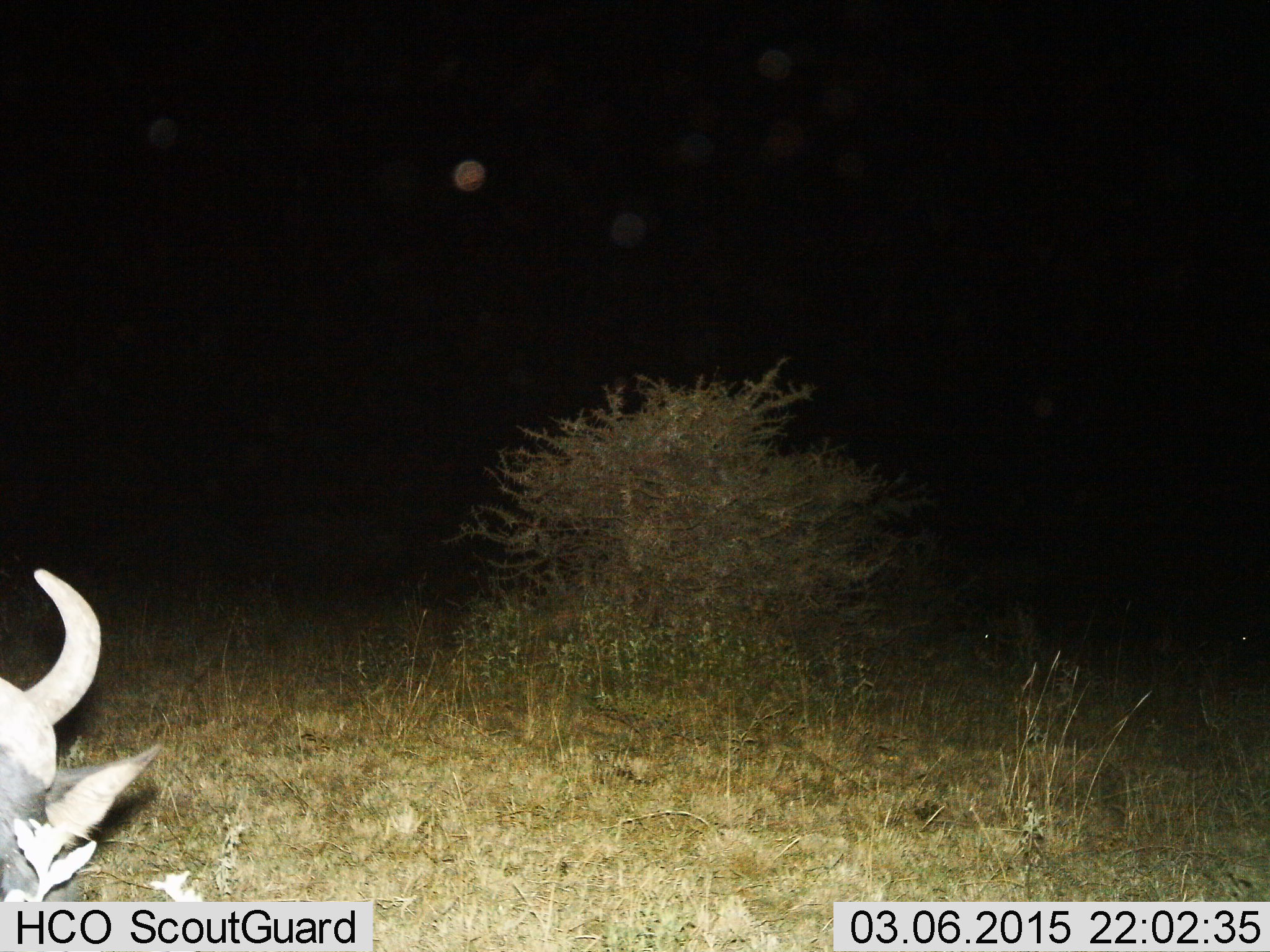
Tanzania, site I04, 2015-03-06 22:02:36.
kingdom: Animalia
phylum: Chordata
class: Mammalia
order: Artiodactyla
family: Bovidae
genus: Connochaetes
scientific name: Connochaetes taurinus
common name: blue wildebeest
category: wildebeest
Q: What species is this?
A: Wildebeest (blue wildebeest) (Connochaetes taurinus).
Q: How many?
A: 1.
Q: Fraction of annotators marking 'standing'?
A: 40%.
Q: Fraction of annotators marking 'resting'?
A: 30%.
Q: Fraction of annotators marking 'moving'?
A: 0%.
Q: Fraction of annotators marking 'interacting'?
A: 0%.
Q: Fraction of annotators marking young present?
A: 0%.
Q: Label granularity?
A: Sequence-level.